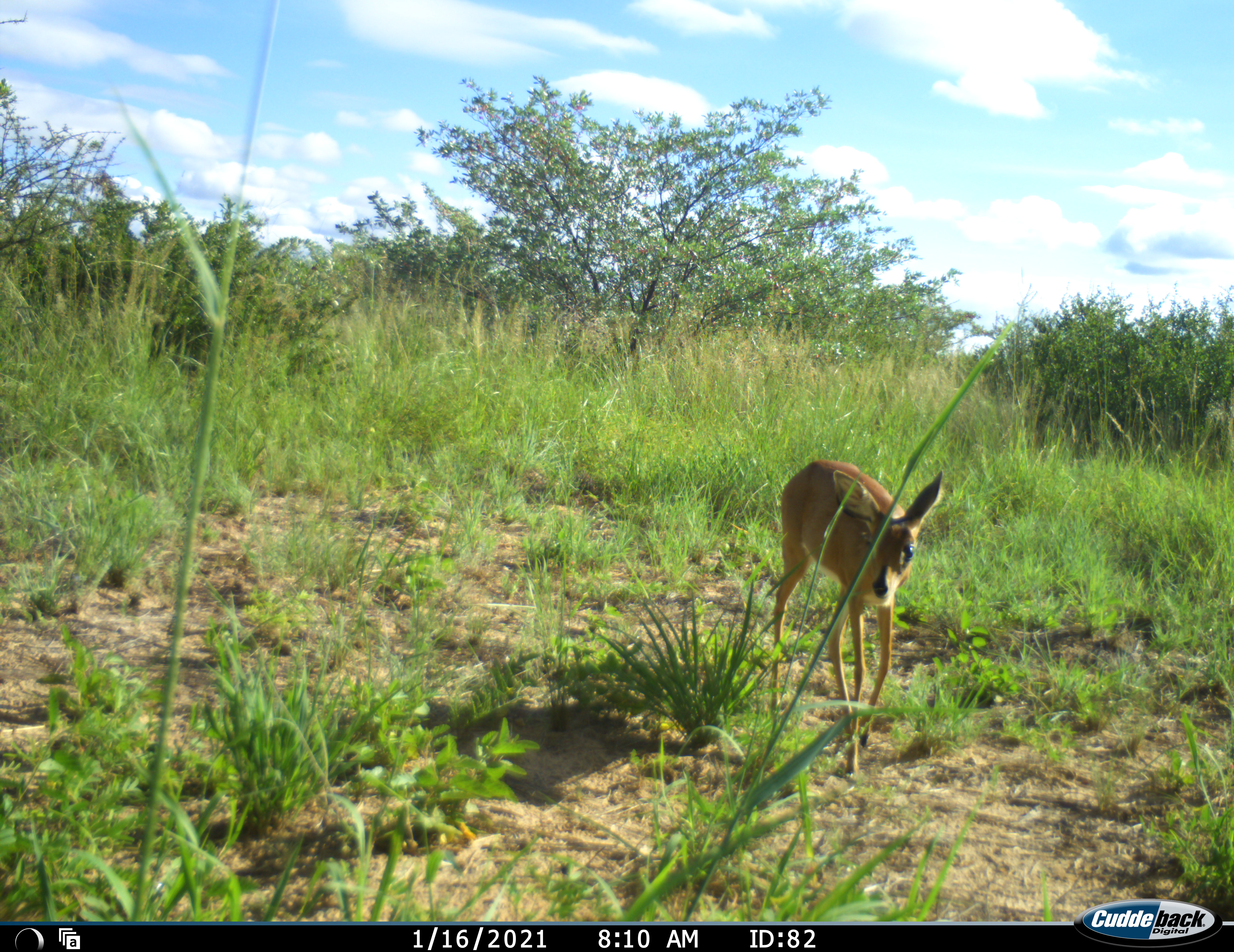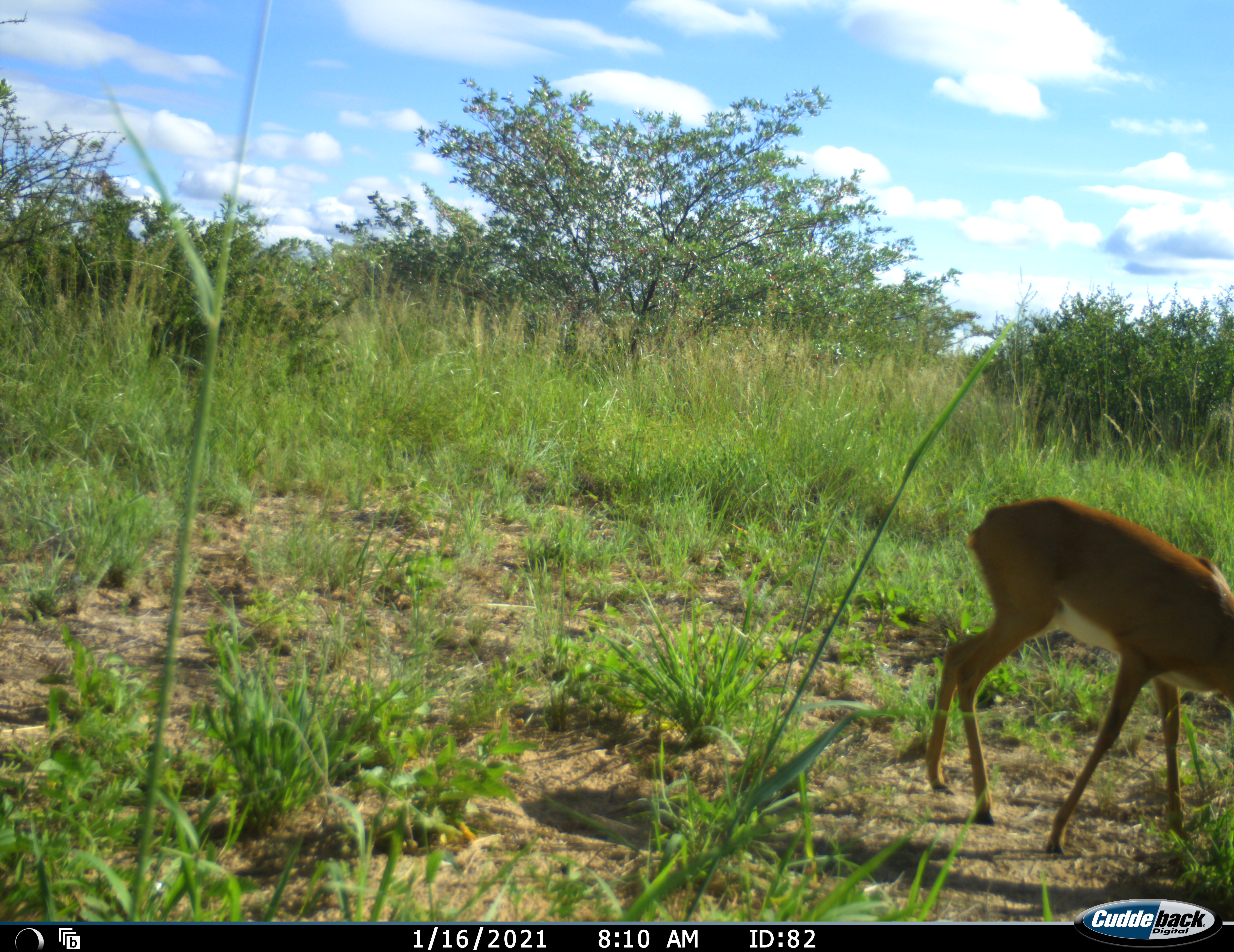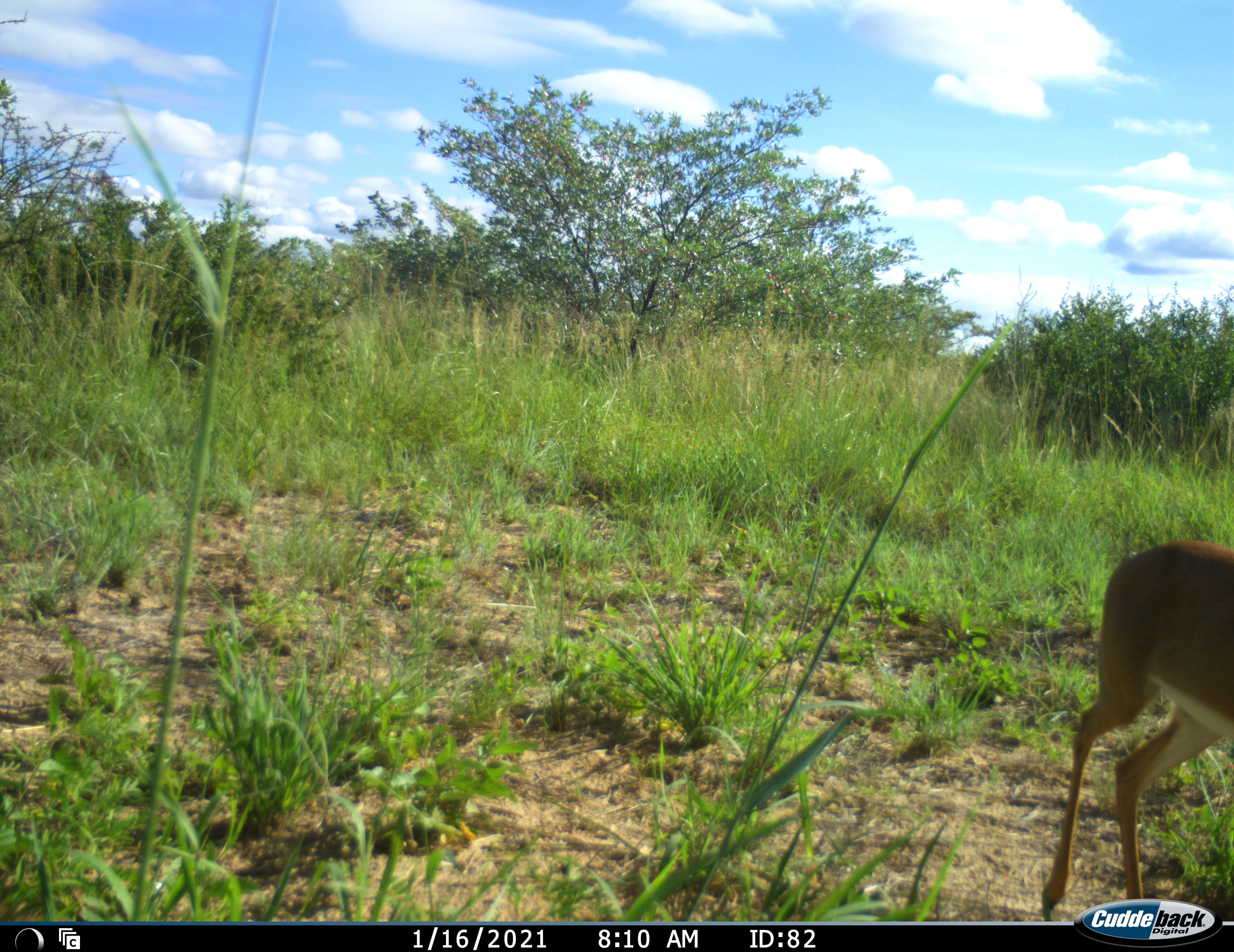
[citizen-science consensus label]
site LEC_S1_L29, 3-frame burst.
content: unidentified animal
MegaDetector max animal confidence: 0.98